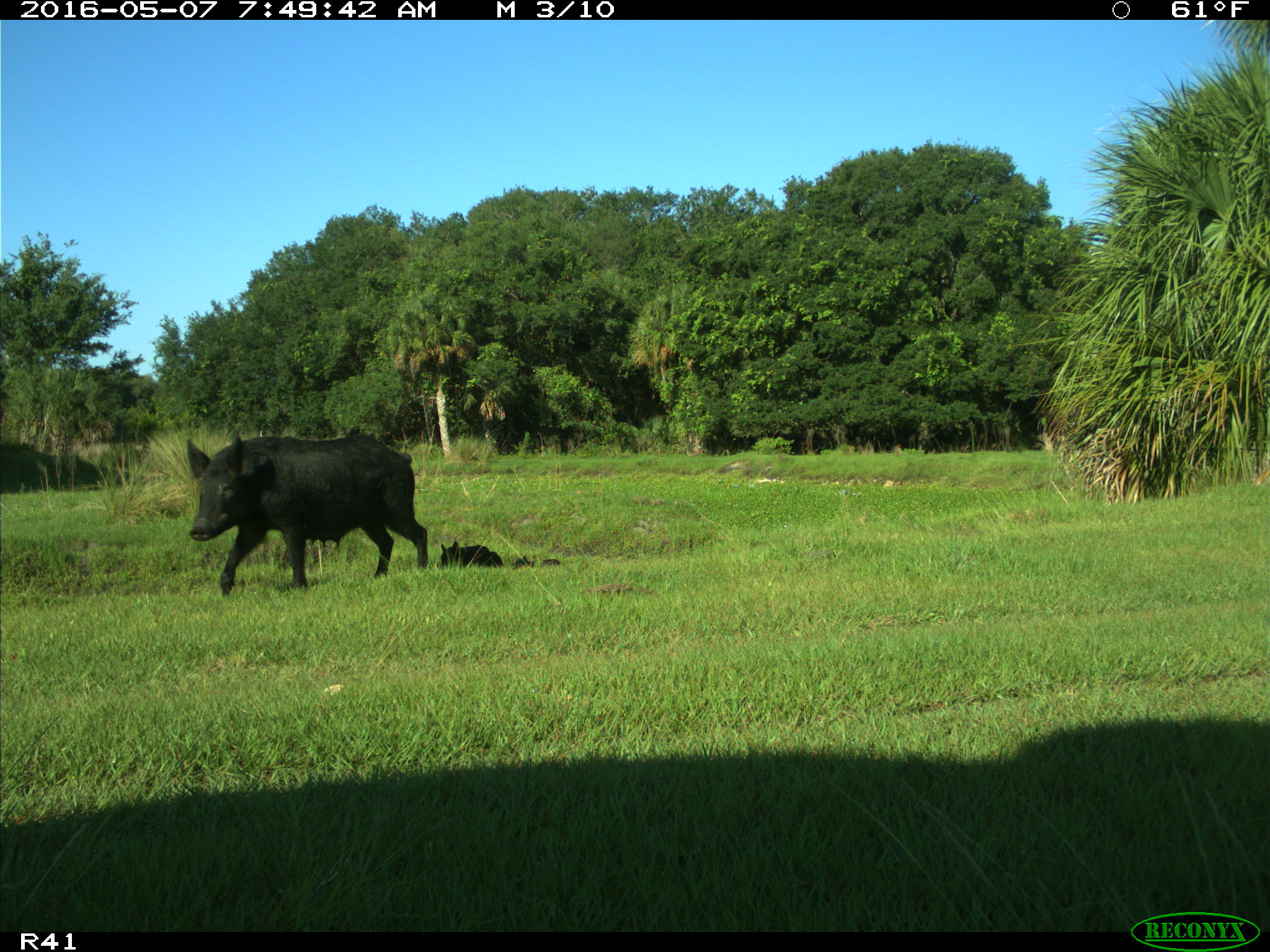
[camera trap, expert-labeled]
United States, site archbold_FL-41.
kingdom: Animalia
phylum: Chordata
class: Mammalia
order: Artiodactyla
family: Suidae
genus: Sus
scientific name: Sus scrofa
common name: wild boar